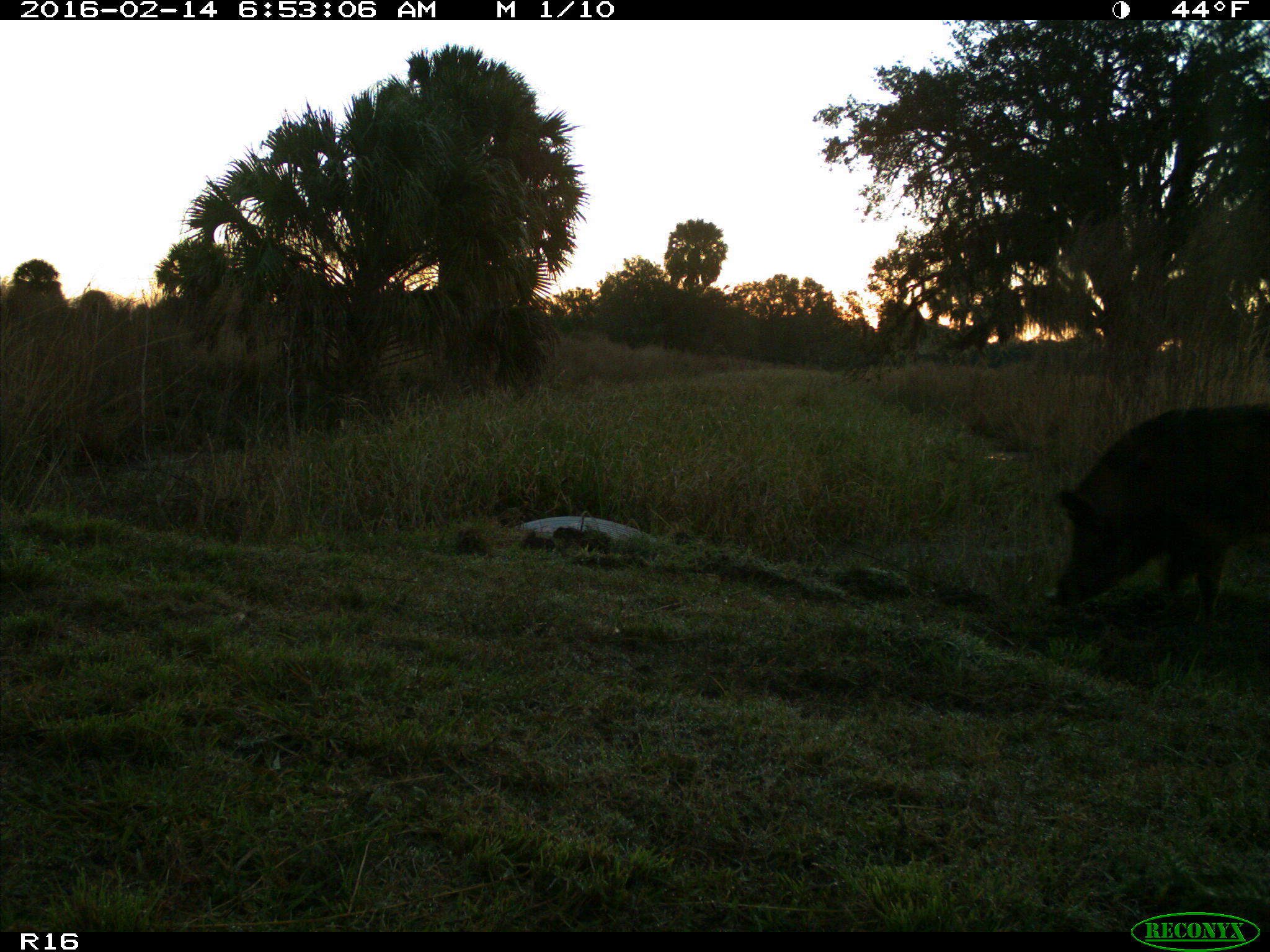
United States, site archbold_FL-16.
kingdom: Animalia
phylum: Chordata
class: Mammalia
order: Artiodactyla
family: Suidae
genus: Sus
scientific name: Sus scrofa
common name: wild boar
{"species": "Sus scrofa (wild boar)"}